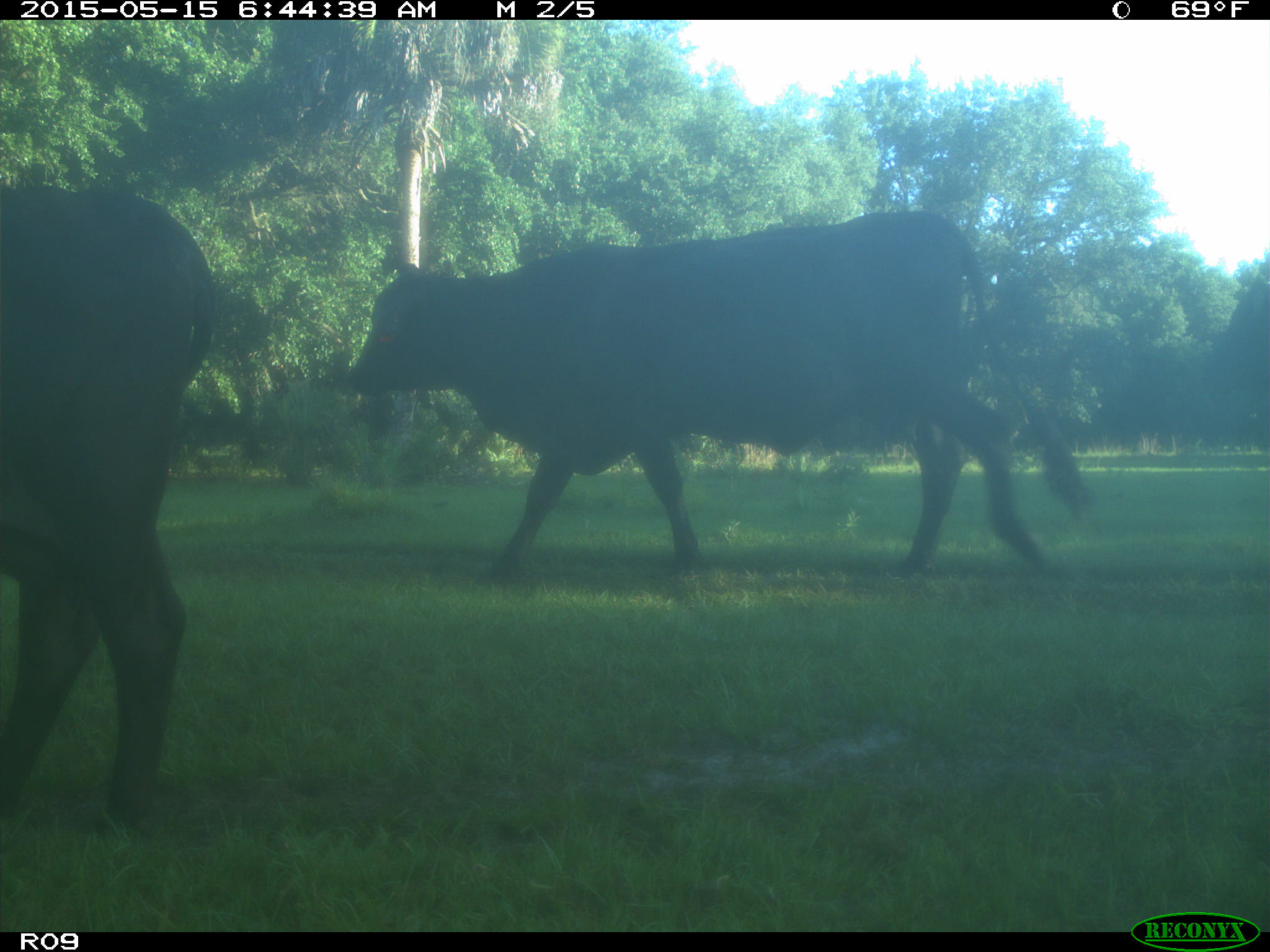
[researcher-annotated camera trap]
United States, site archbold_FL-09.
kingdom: Animalia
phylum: Chordata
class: Mammalia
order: Artiodactyla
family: Bovidae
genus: Bos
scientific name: Bos taurus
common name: domestic cow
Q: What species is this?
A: Bos taurus (domestic cow).